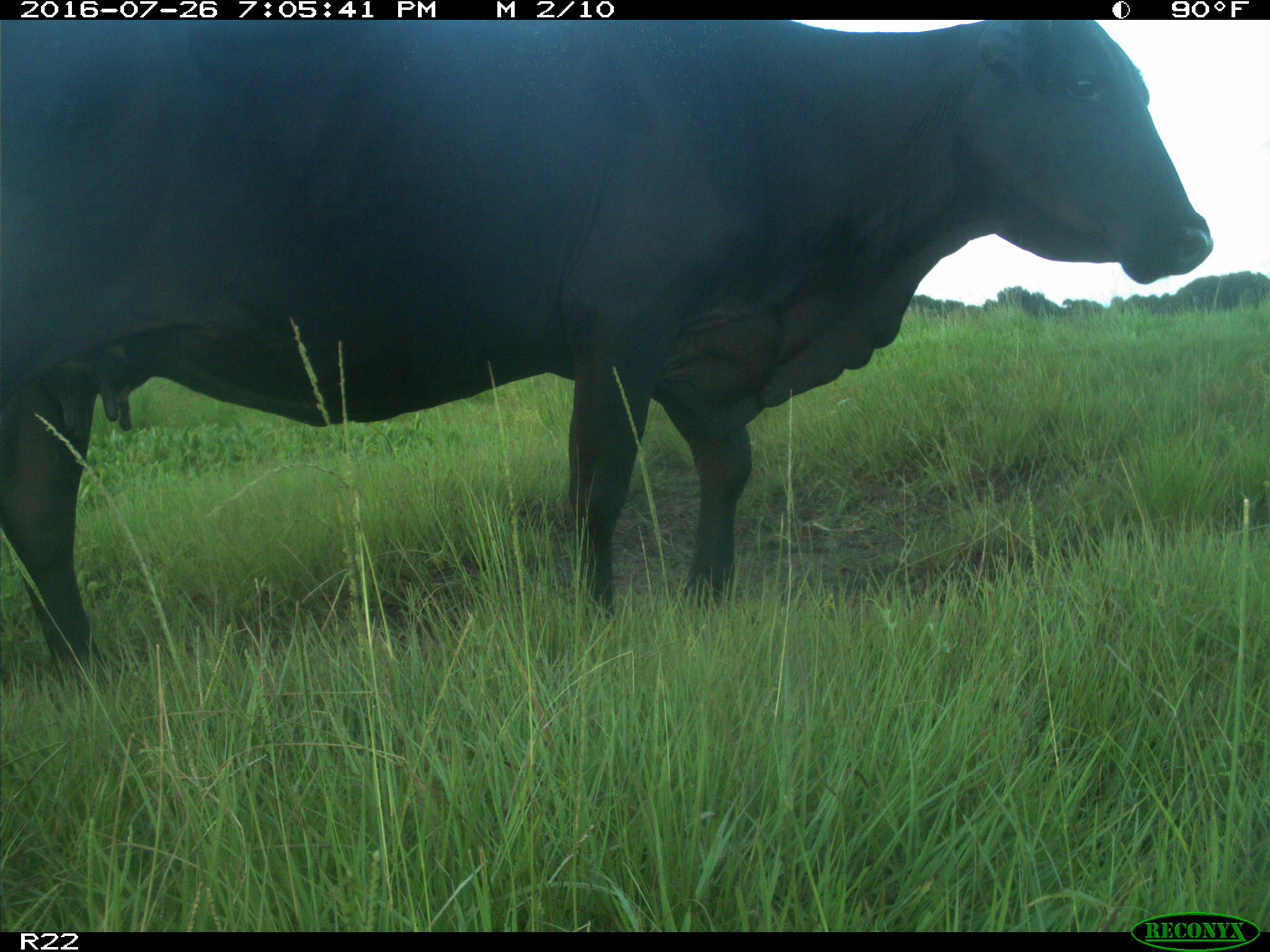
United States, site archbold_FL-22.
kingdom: Animalia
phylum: Chordata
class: Mammalia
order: Artiodactyla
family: Bovidae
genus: Bos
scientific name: Bos taurus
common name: domestic cow